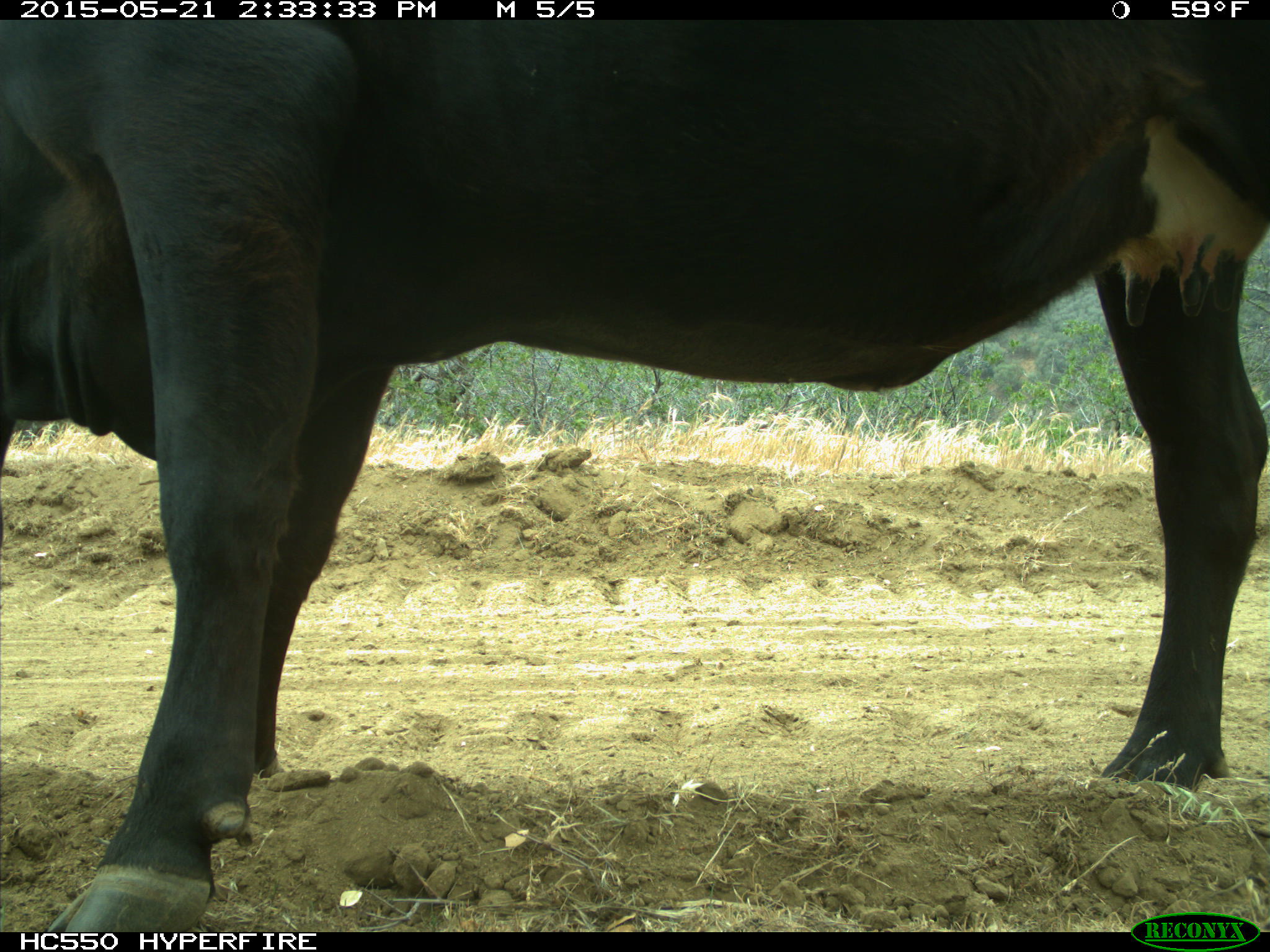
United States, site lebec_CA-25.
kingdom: Animalia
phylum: Chordata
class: Mammalia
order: Artiodactyla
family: Bovidae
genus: Bos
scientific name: Bos taurus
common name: domestic cow